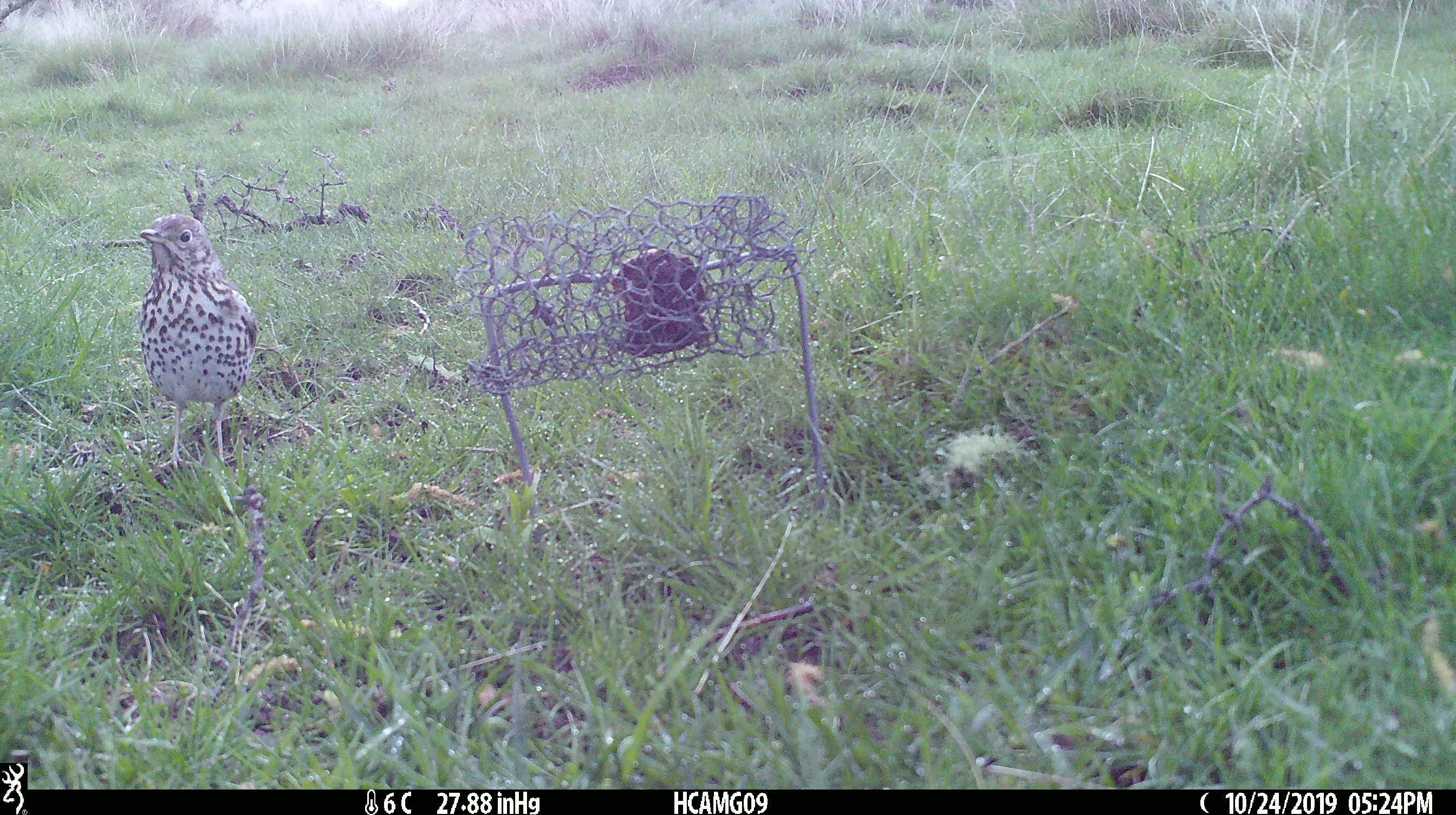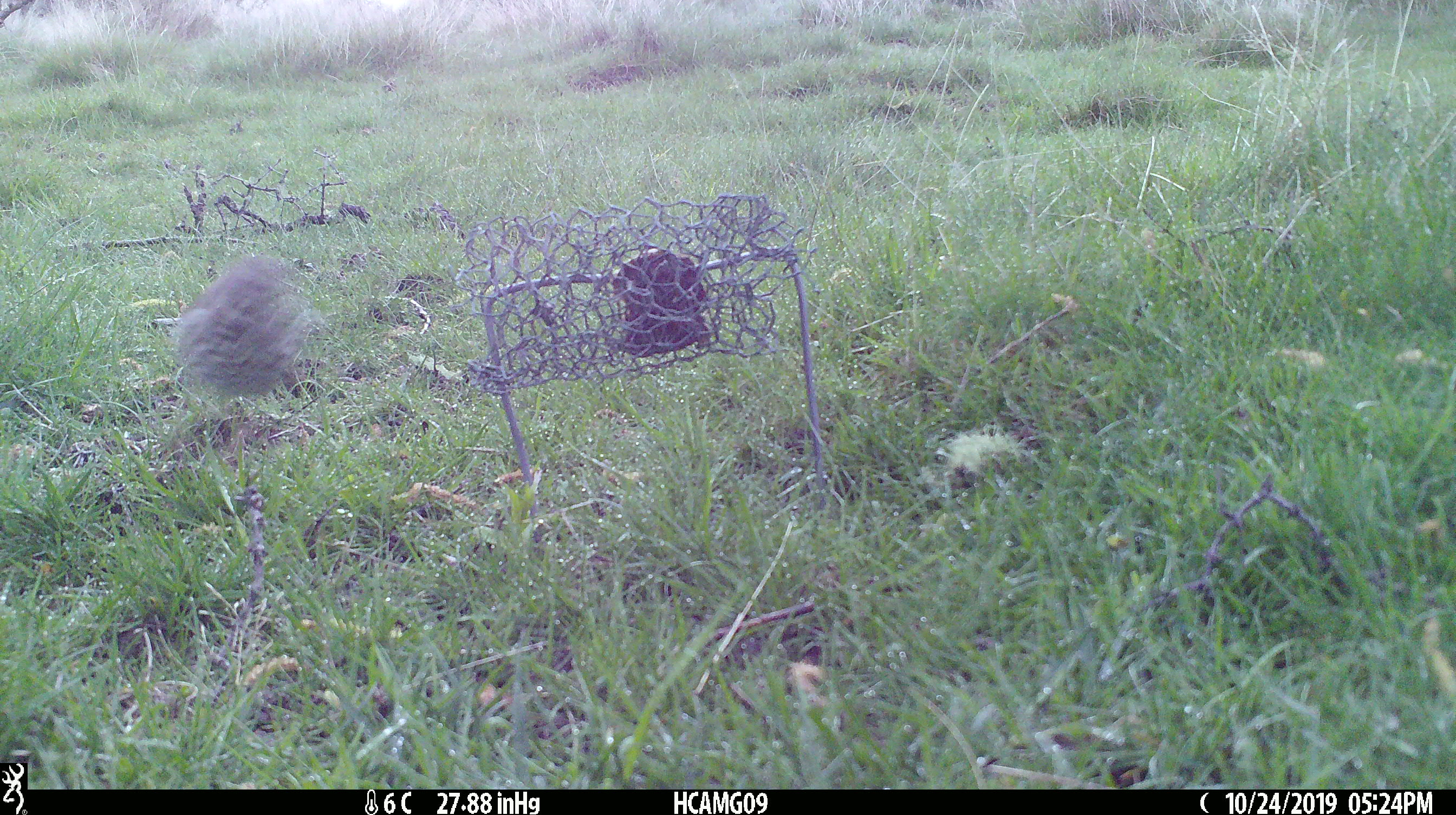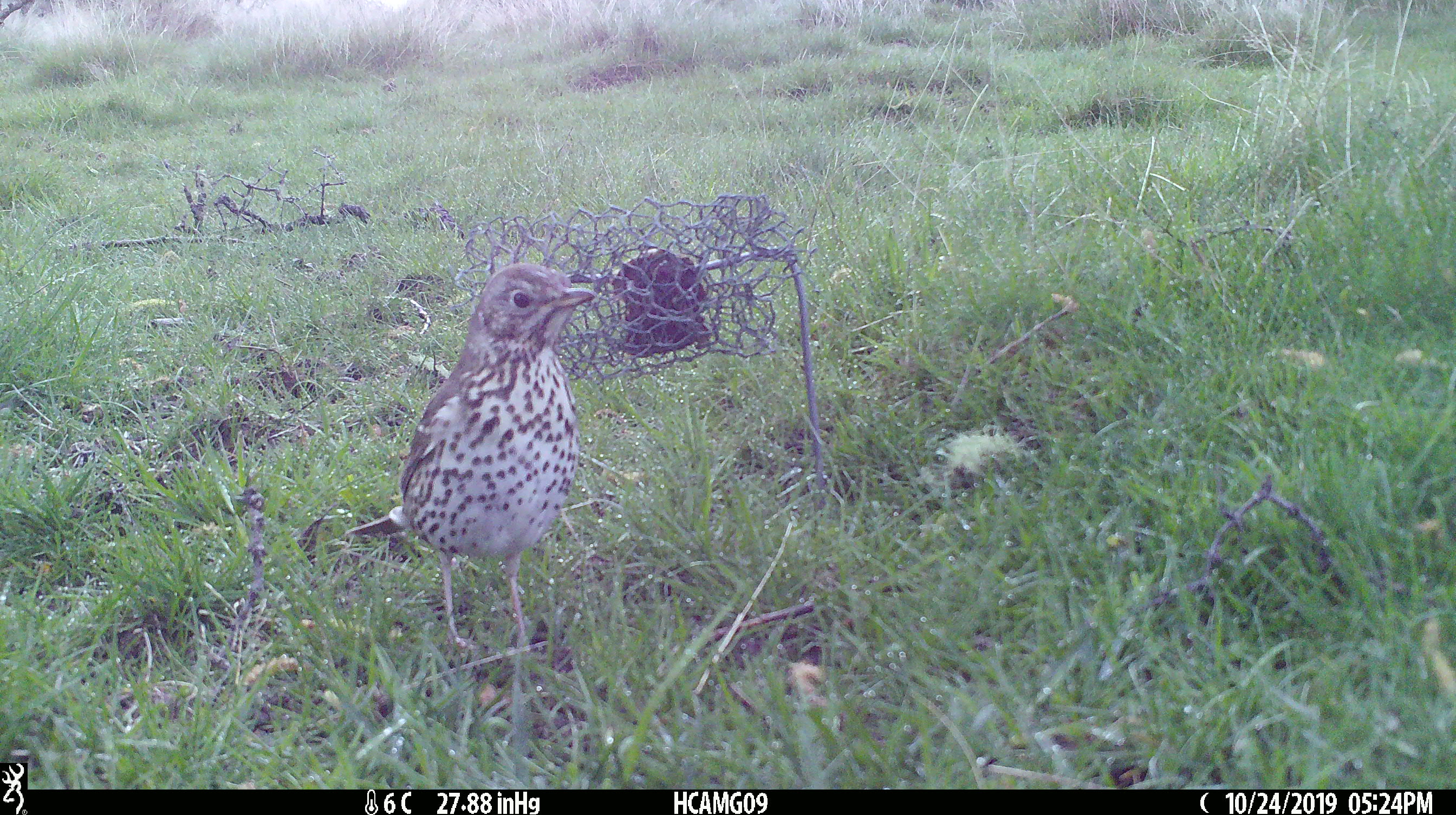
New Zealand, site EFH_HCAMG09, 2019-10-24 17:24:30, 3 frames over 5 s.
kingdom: Animalia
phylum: Chordata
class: Aves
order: Passeriformes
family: Turdidae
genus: Turdus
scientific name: Turdus philomelos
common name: song thrush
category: thrush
Thrush (song thrush) (Turdus philomelos).